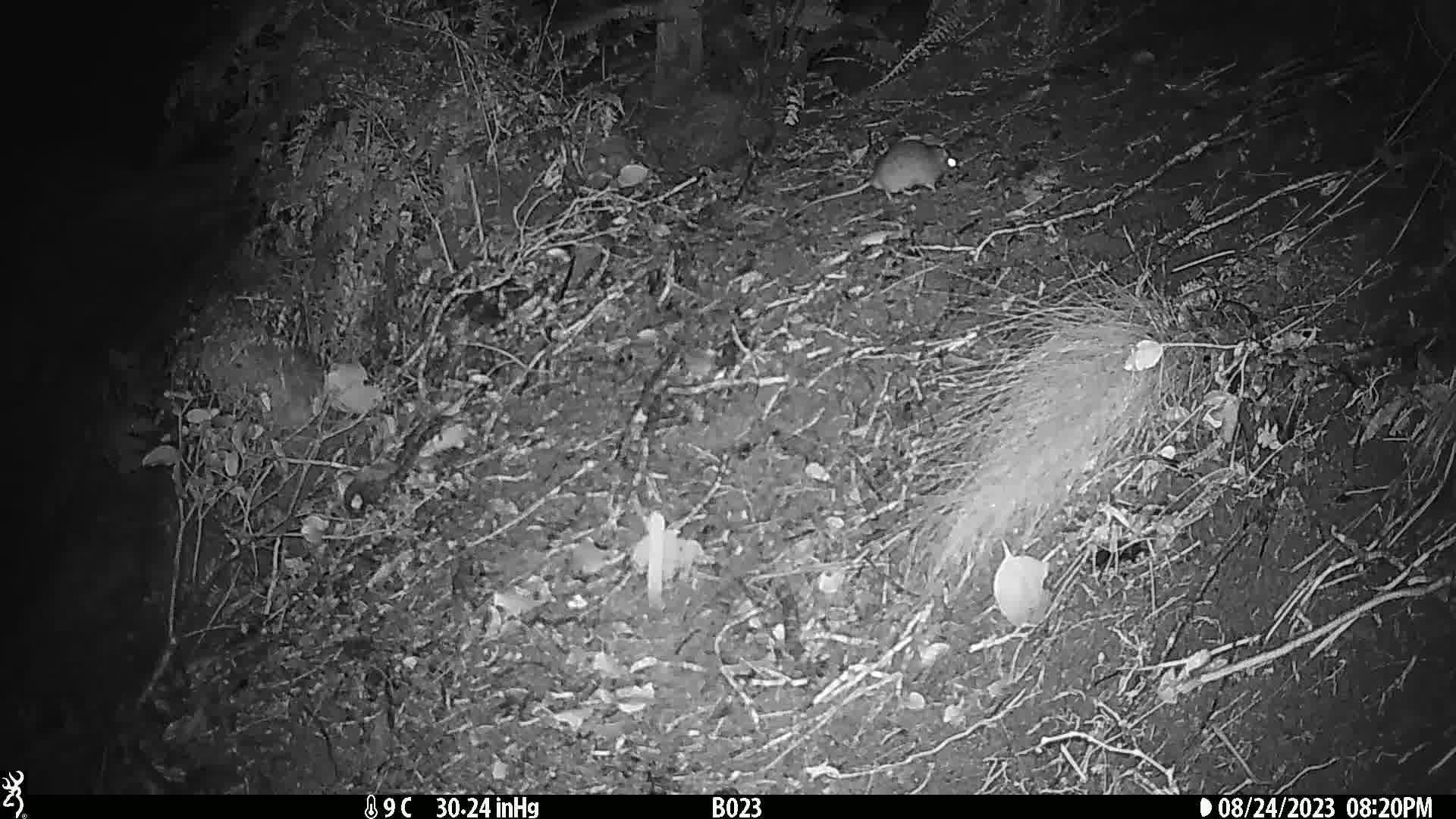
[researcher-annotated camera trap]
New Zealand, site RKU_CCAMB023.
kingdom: Animalia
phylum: Chordata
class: Mammalia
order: Rodentia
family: Muridae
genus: Rattus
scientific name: Rattus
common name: rat